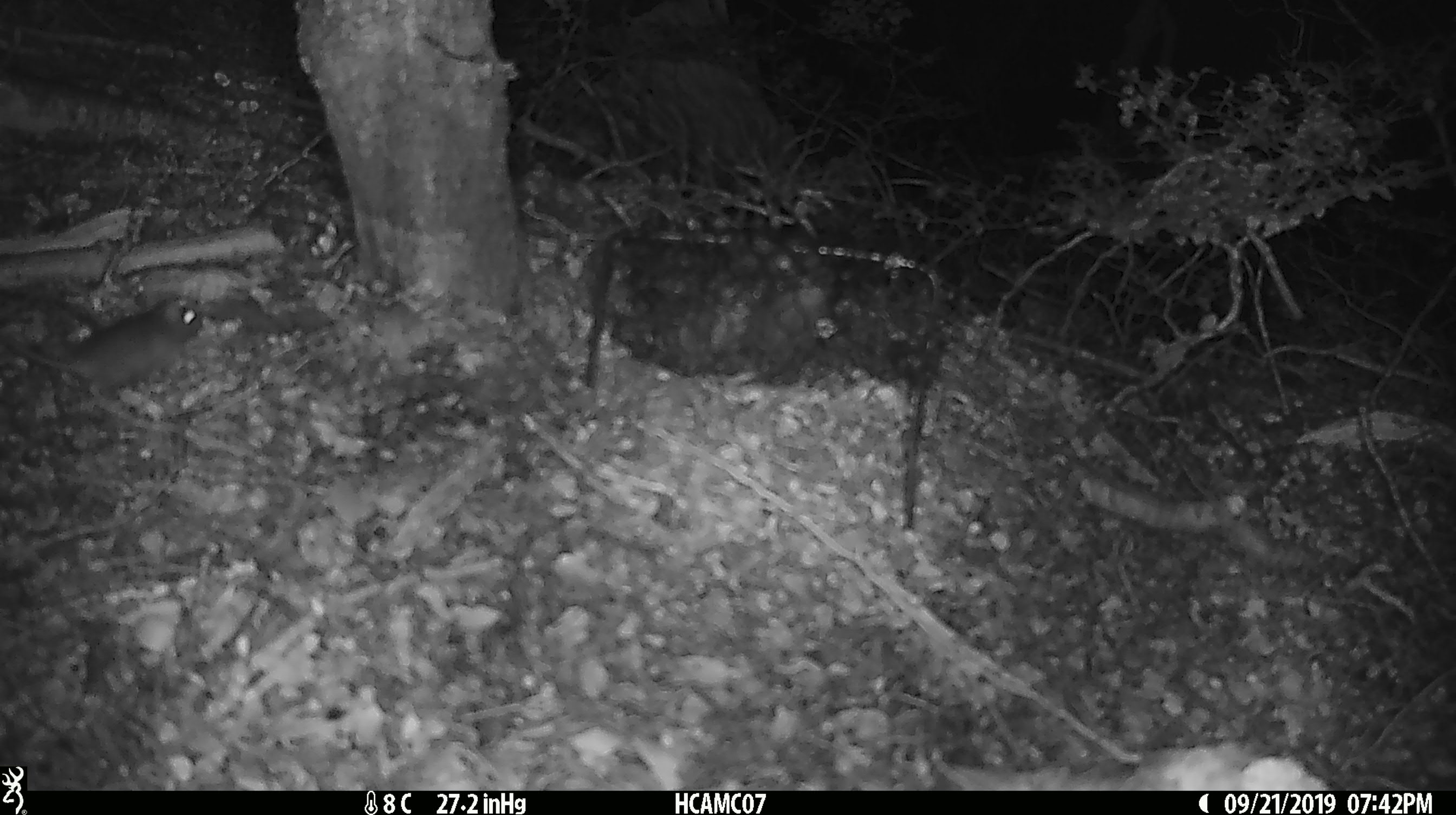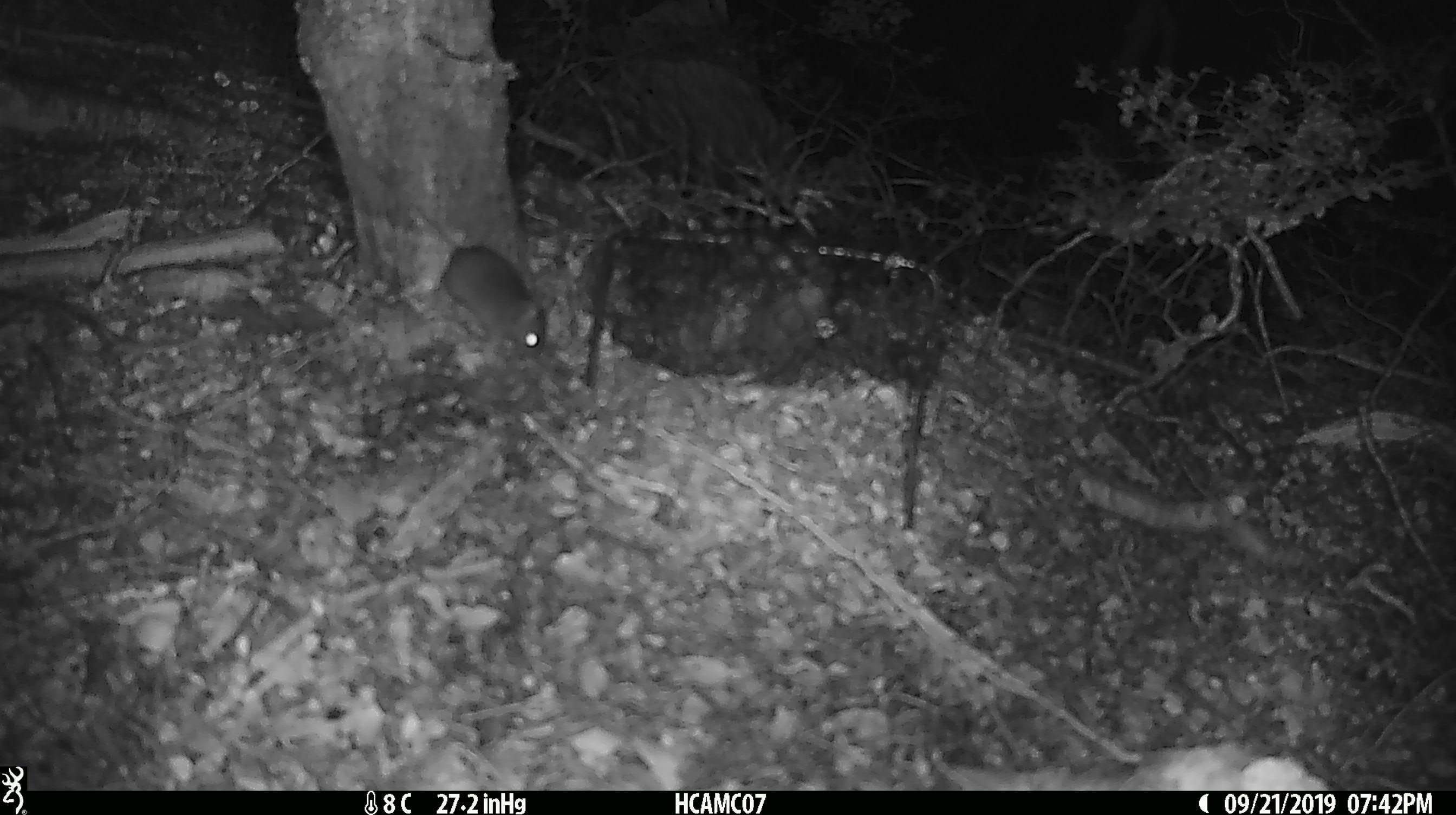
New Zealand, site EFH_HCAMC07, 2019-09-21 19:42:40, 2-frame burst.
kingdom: Animalia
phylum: Chordata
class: Mammalia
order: Rodentia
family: Muridae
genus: Mus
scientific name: Mus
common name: mouse